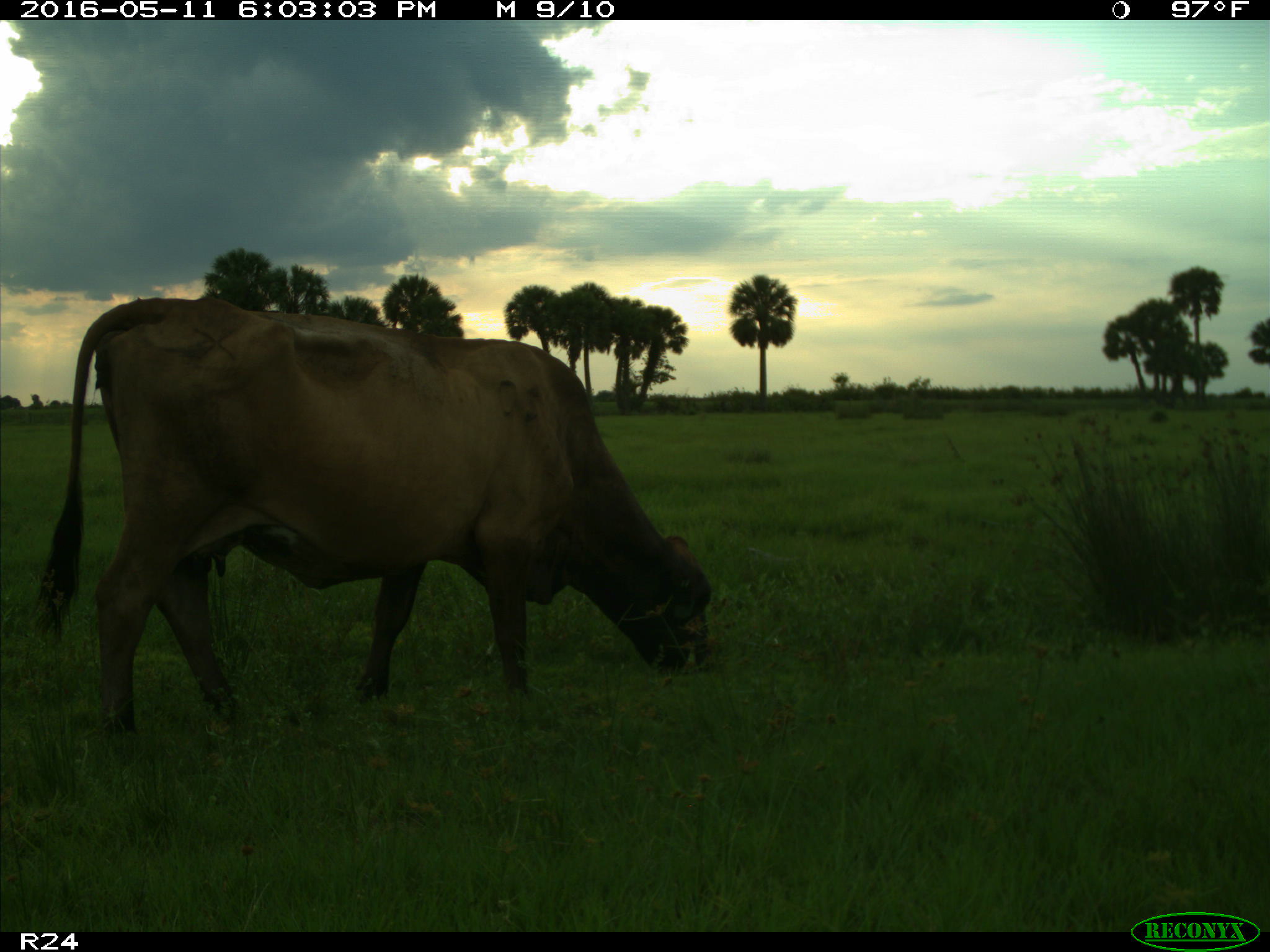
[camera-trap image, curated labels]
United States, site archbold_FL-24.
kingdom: Animalia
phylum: Chordata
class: Mammalia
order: Artiodactyla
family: Bovidae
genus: Bos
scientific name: Bos taurus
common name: domestic cow